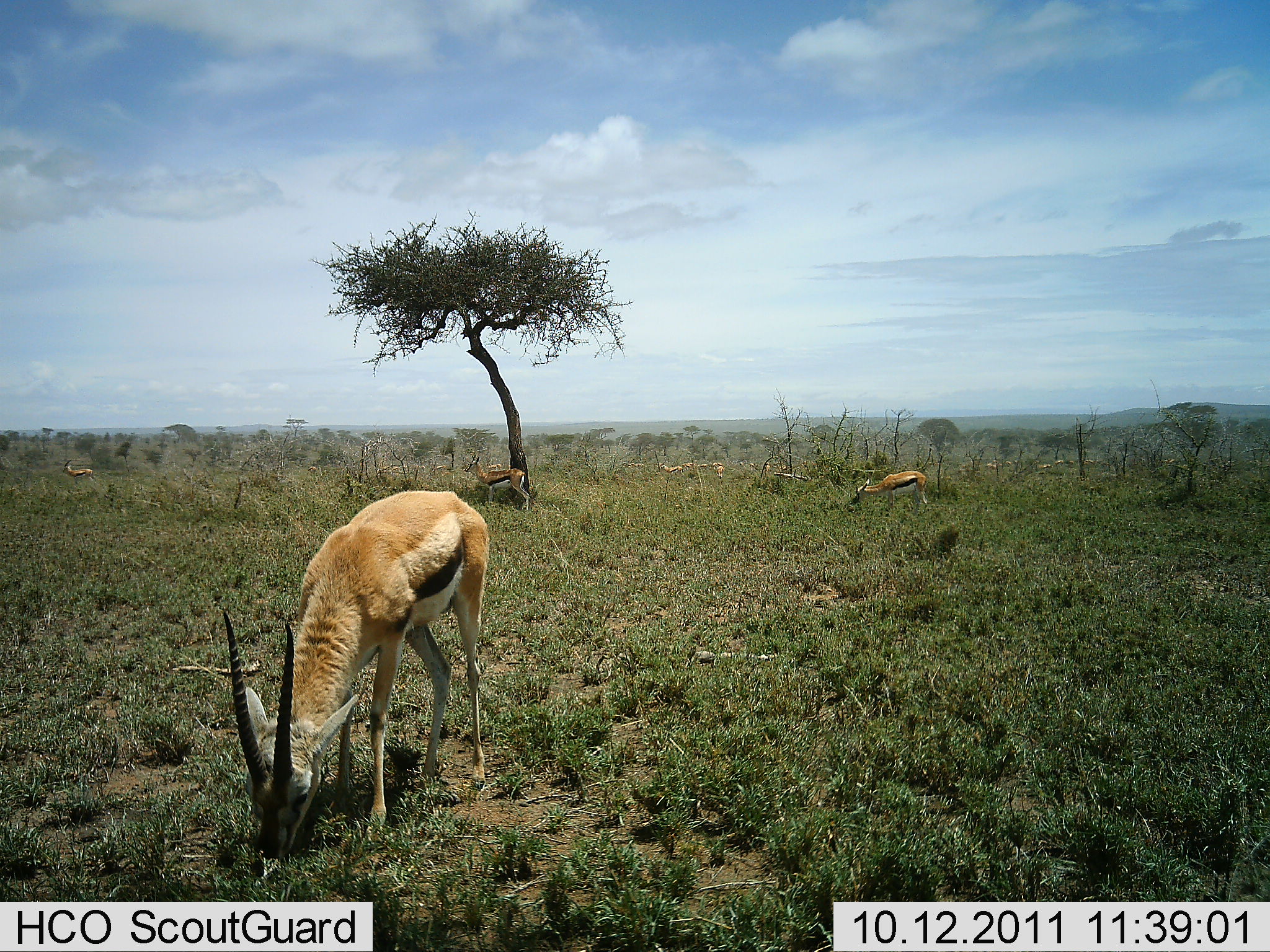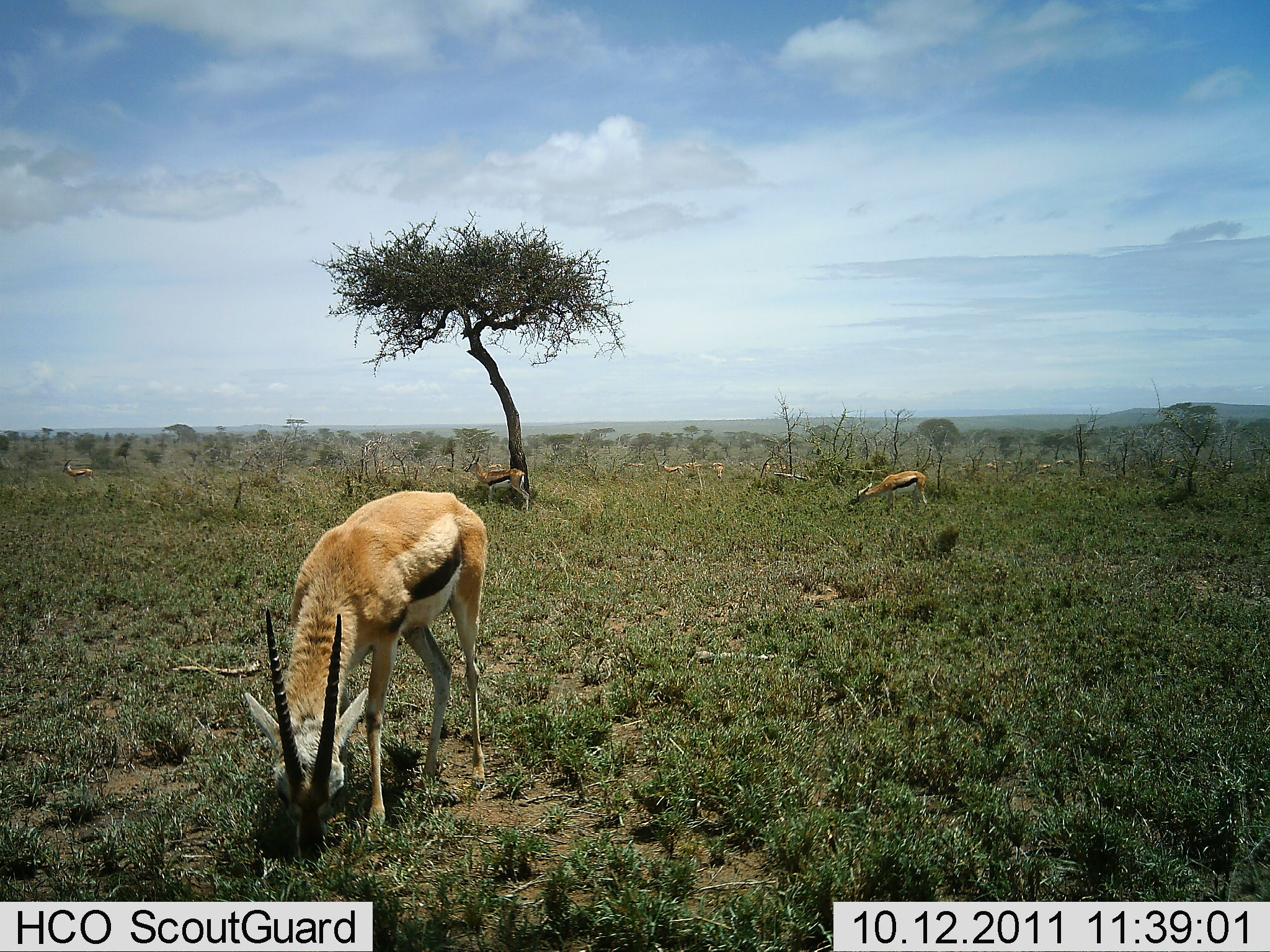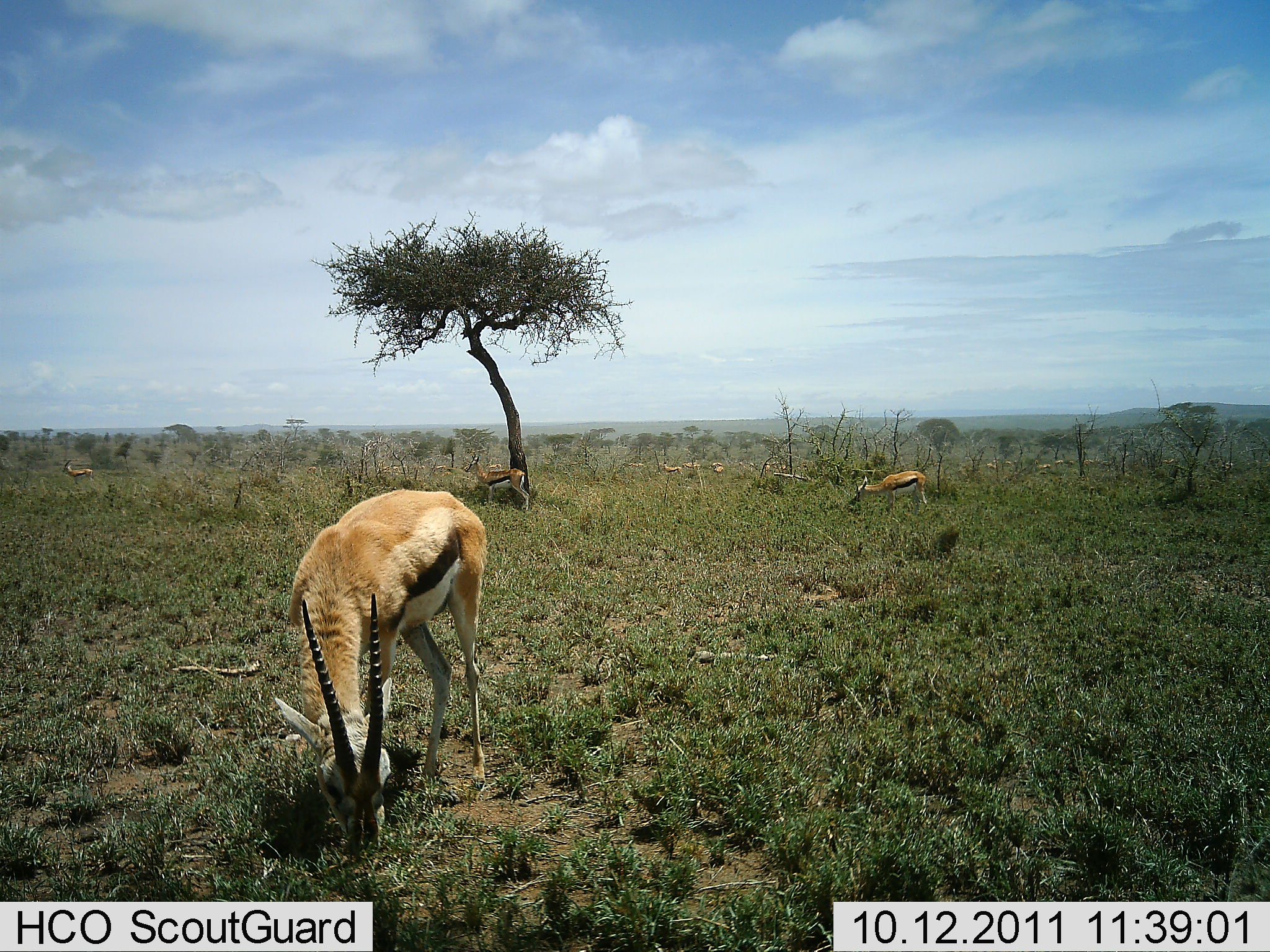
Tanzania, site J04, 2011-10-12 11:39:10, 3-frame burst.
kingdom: Animalia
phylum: Chordata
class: Mammalia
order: Artiodactyla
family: Bovidae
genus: Eudorcas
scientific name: Eudorcas thomsonii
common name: thomson's gazelle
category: gazellethomsons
Gazellethomsons (thomson's gazelle) (Eudorcas thomsonii), count 5. Behavior (volunteer vote fractions): standing 55%, resting 0%, moving 18%, interacting 0%. Young present (vote fraction): 0%. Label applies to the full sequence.